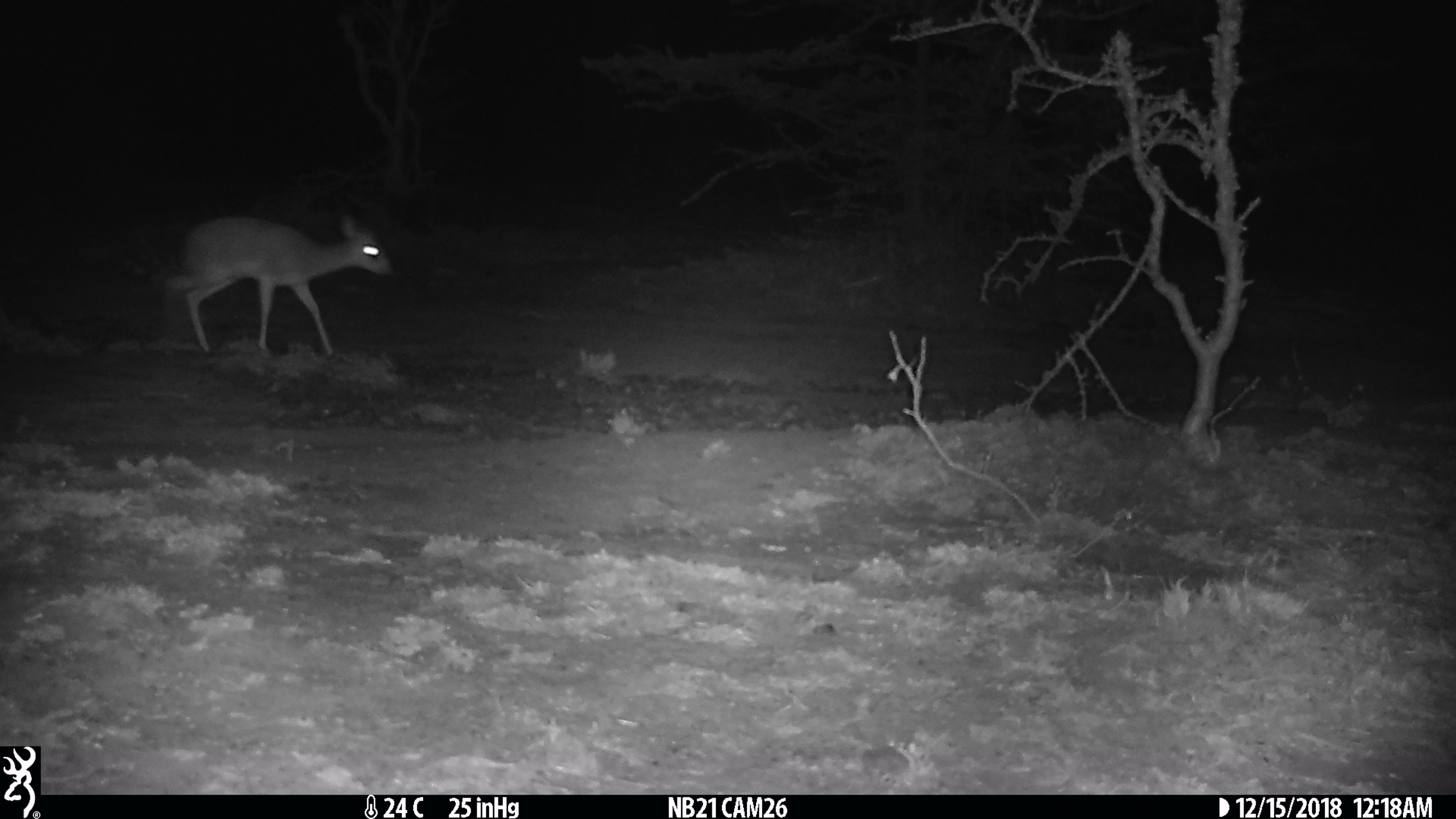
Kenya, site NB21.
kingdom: Animalia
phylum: Chordata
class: Mammalia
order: Artiodactyla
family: Bovidae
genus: Madoqua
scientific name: Madoqua kirkii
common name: kirk's dik-dik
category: dikdik